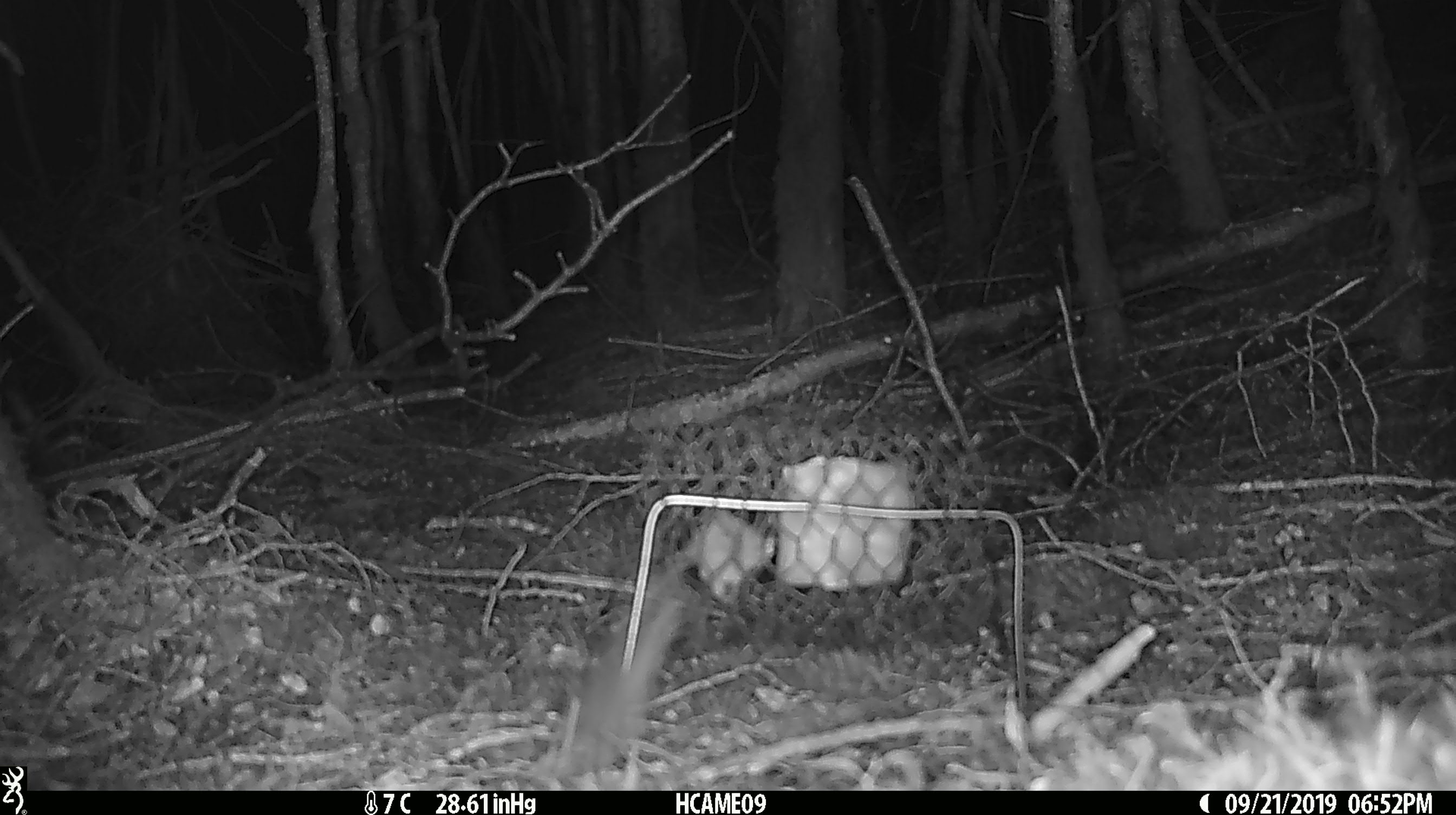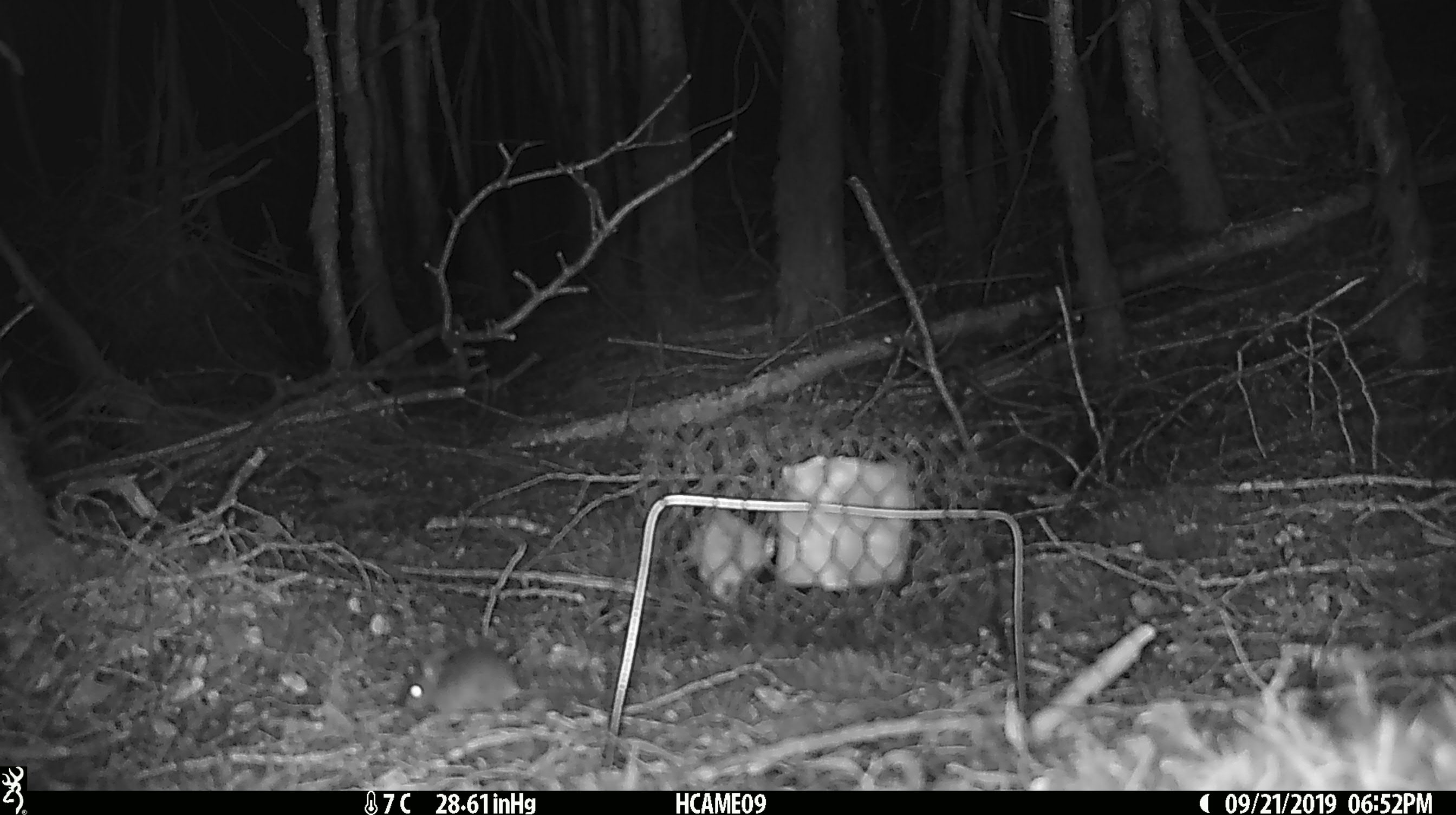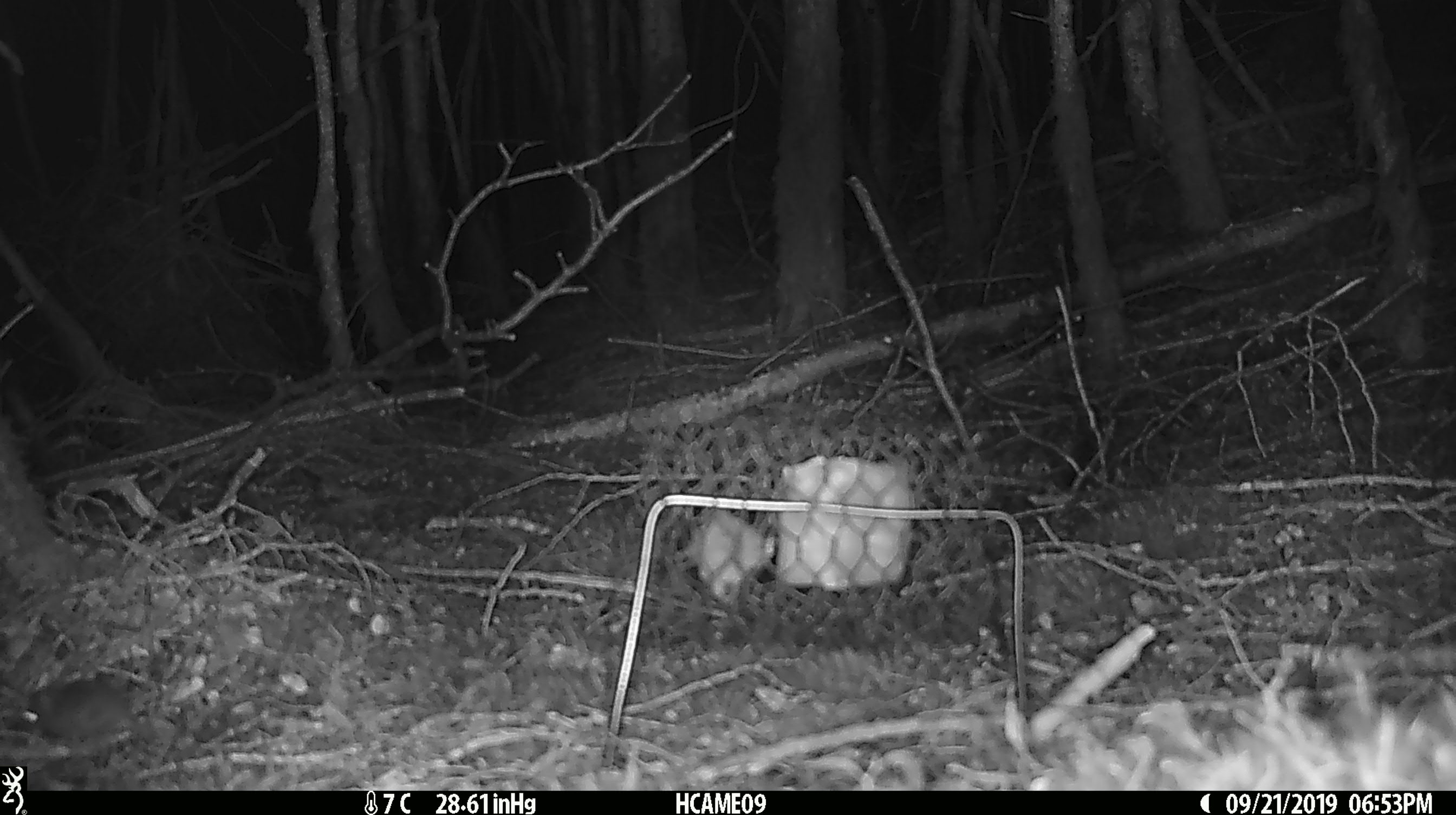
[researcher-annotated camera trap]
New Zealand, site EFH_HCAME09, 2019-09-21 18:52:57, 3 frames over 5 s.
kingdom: Animalia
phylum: Chordata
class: Mammalia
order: Rodentia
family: Muridae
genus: Mus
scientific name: Mus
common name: mouse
Mouse (Mus).